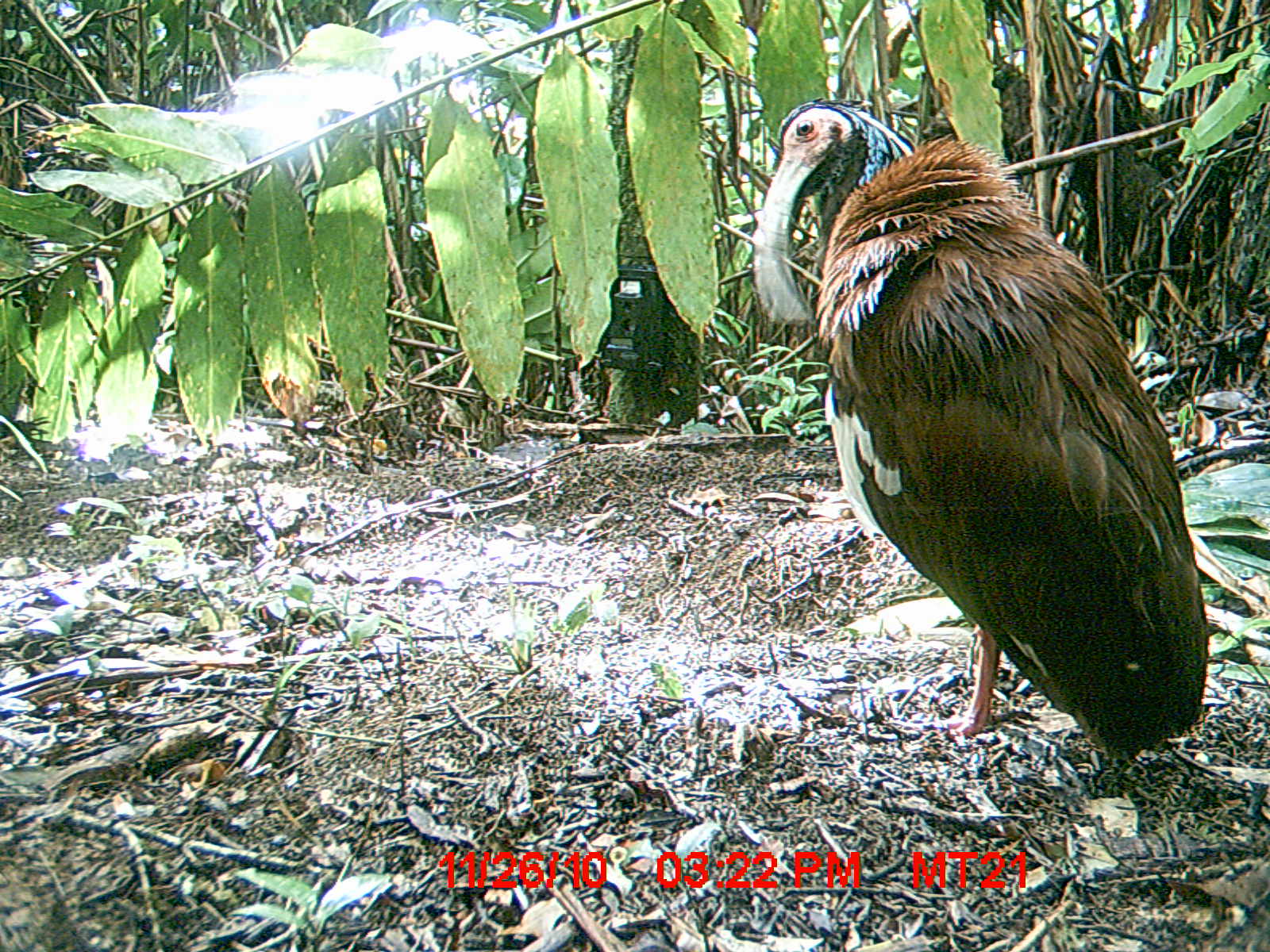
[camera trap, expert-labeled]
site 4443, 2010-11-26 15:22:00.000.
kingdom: Animalia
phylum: Chordata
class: Aves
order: Pelecaniformes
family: Threskiornithidae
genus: Lophotibis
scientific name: Lophotibis cristata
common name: madagascan ibis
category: lophotibis cristataa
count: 1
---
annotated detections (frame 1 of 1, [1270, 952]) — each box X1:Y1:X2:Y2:
lophotibis cristataa: 751:95:1209:776